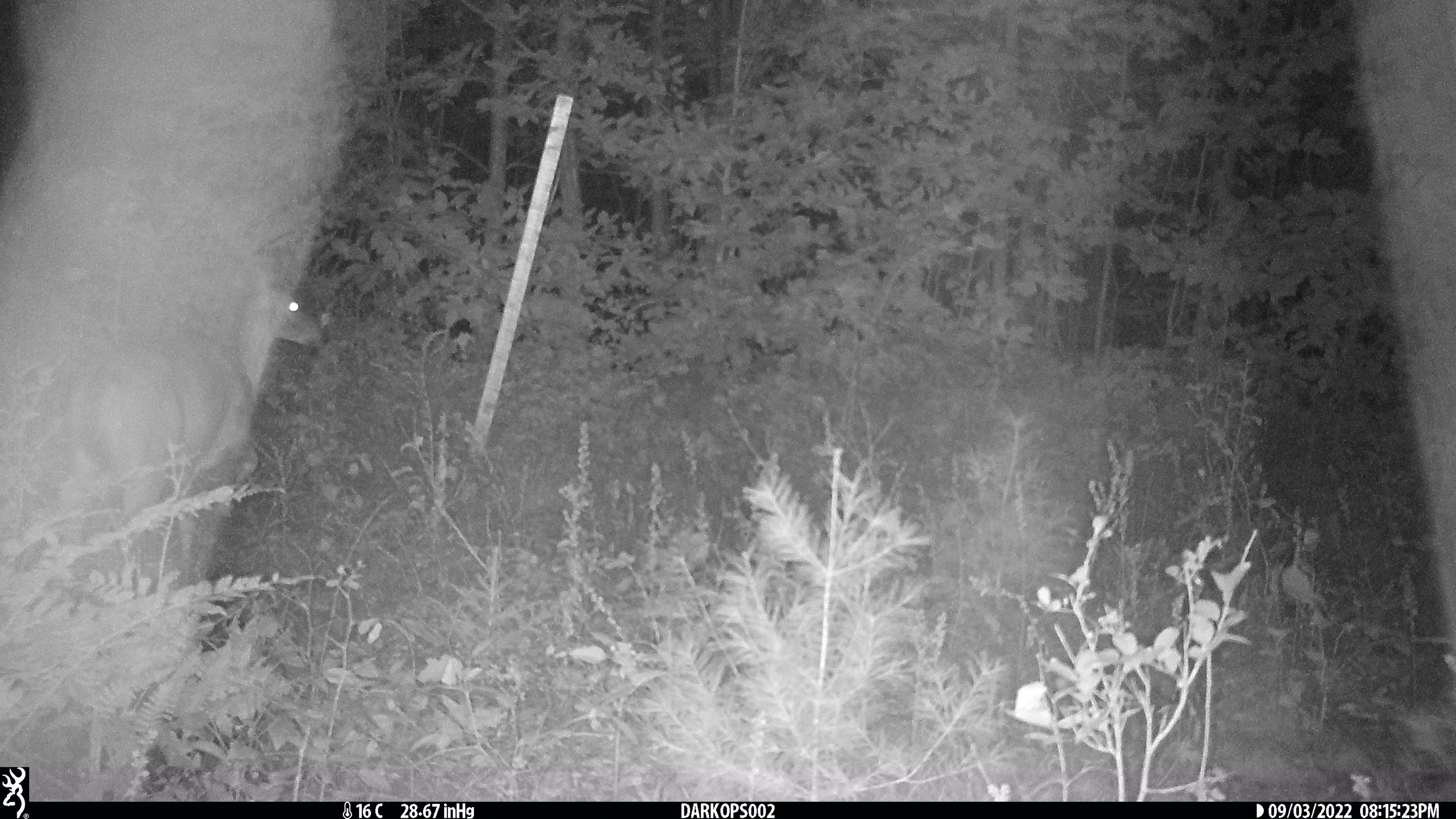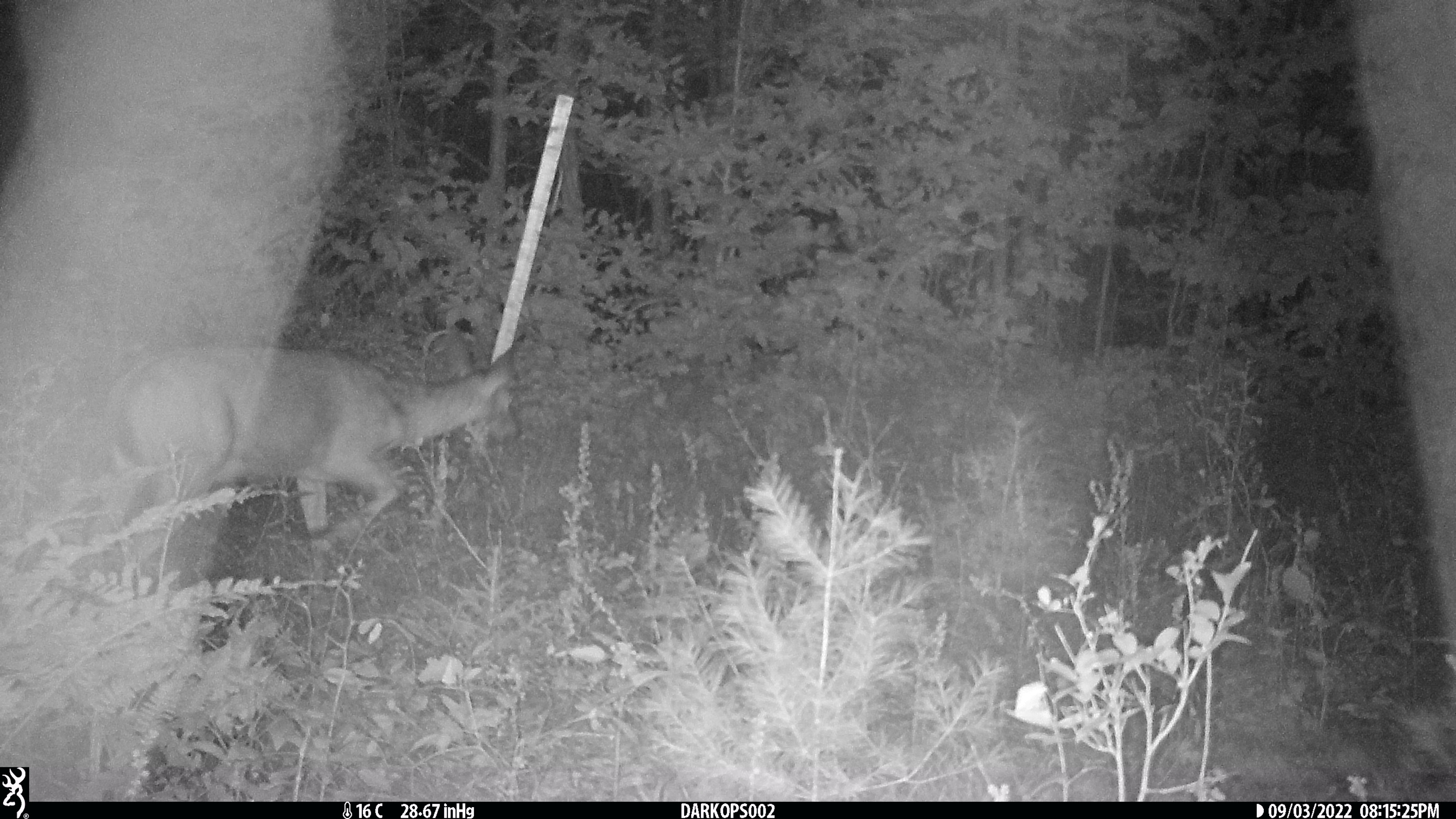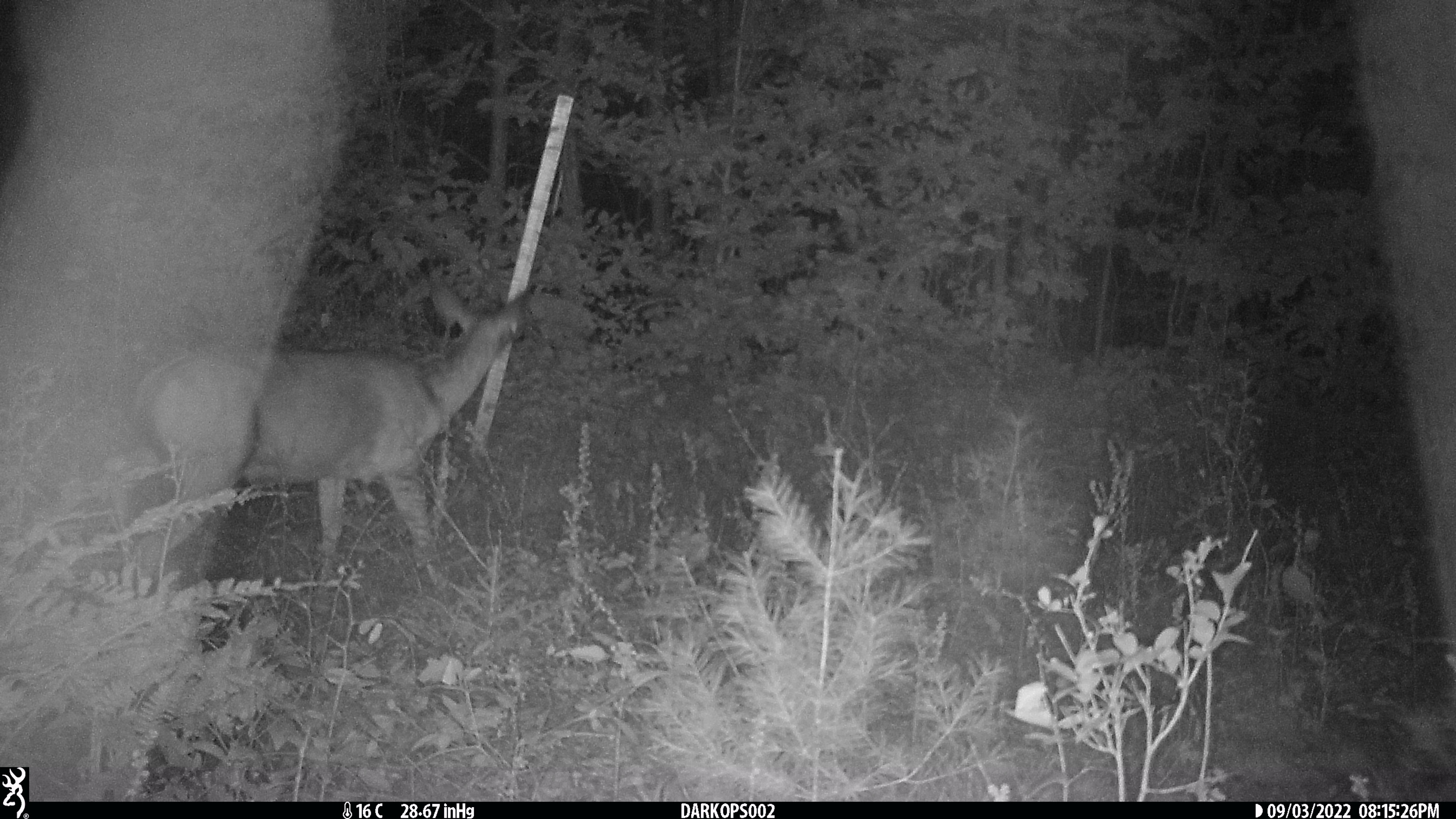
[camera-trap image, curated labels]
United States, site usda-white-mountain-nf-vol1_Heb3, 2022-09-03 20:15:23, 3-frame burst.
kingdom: Animalia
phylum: Chordata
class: Mammalia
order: Artiodactyla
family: Cervidae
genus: Odocoileus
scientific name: Odocoileus virginianus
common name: white-tailed deer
White-tailed deer (Odocoileus virginianus).